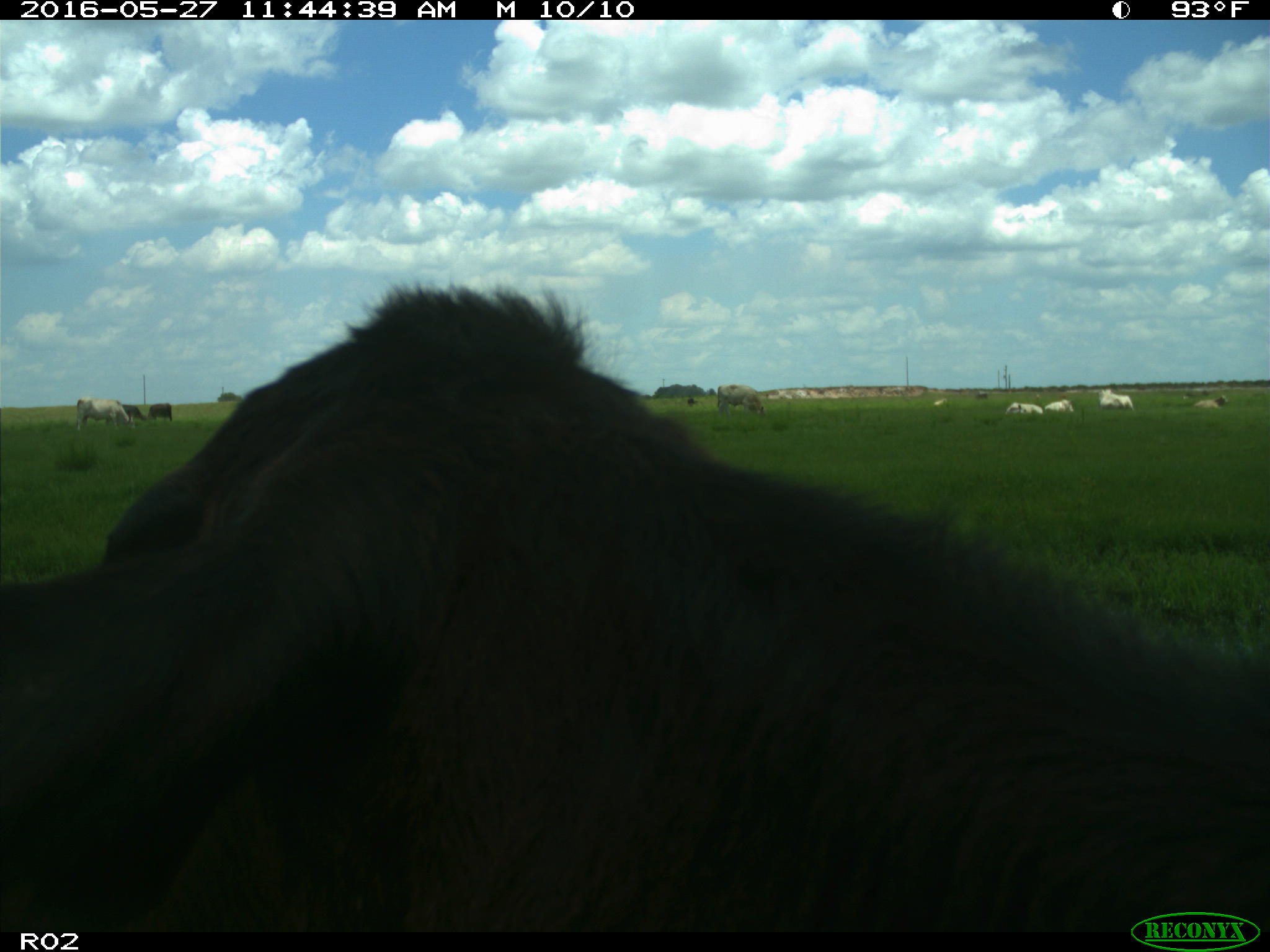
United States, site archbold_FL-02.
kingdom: Animalia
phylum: Chordata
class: Mammalia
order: Artiodactyla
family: Bovidae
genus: Bos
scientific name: Bos taurus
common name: domestic cow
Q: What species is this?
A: Bos taurus (domestic cow).